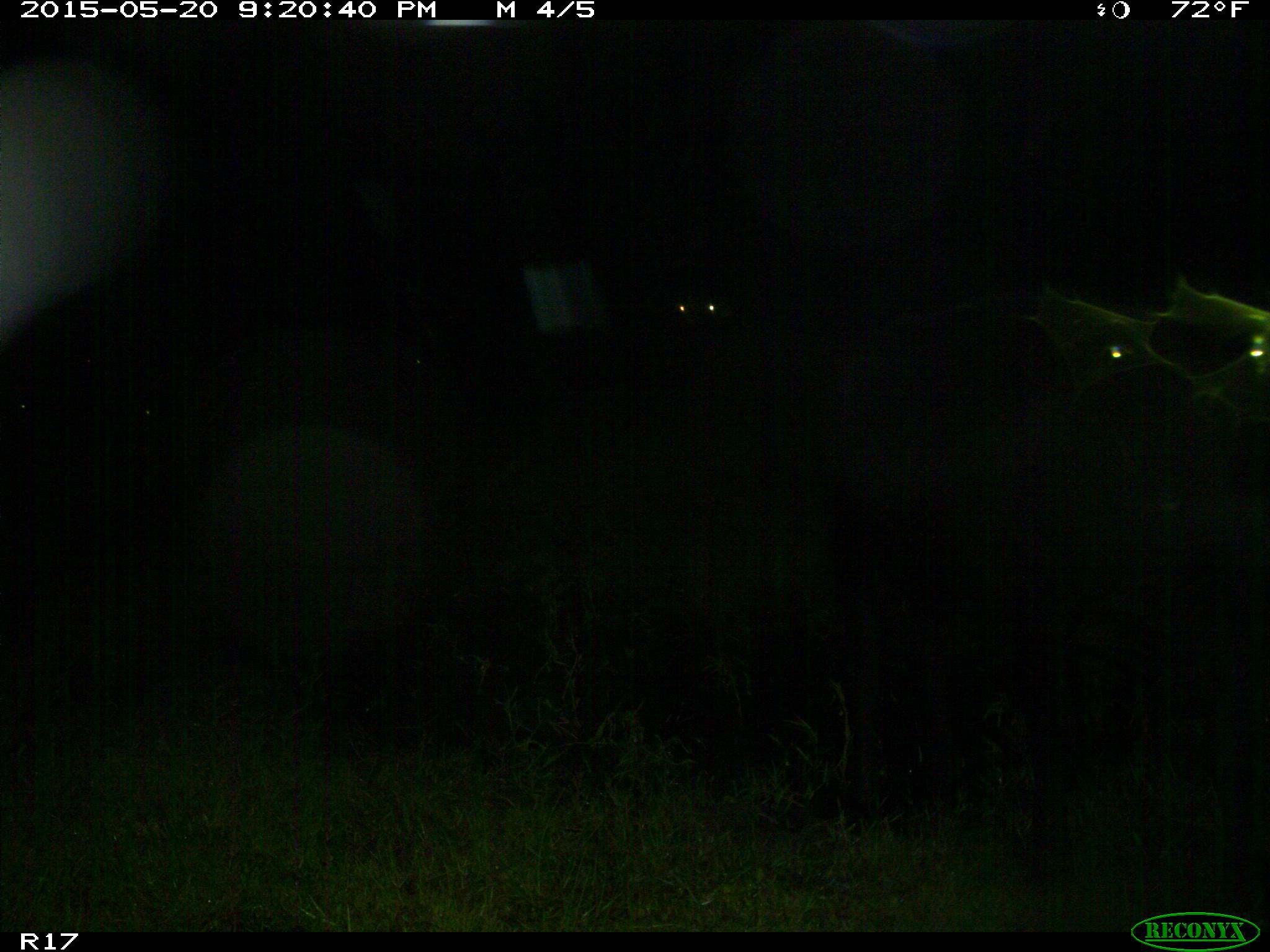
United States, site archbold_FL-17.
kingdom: Animalia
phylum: Chordata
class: Mammalia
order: Artiodactyla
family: Bovidae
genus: Bos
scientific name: Bos taurus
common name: domestic cow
Bos taurus (domestic cow).